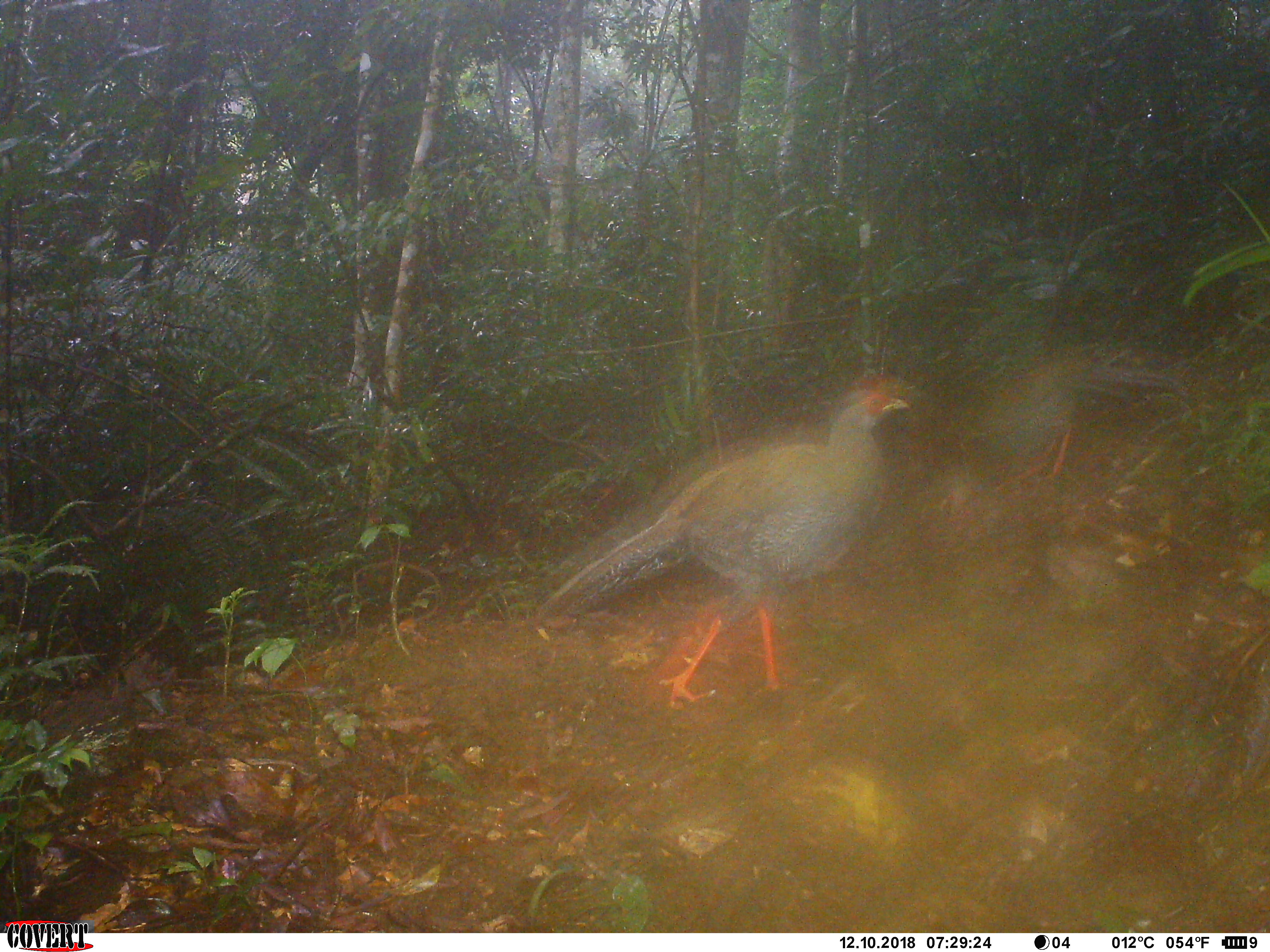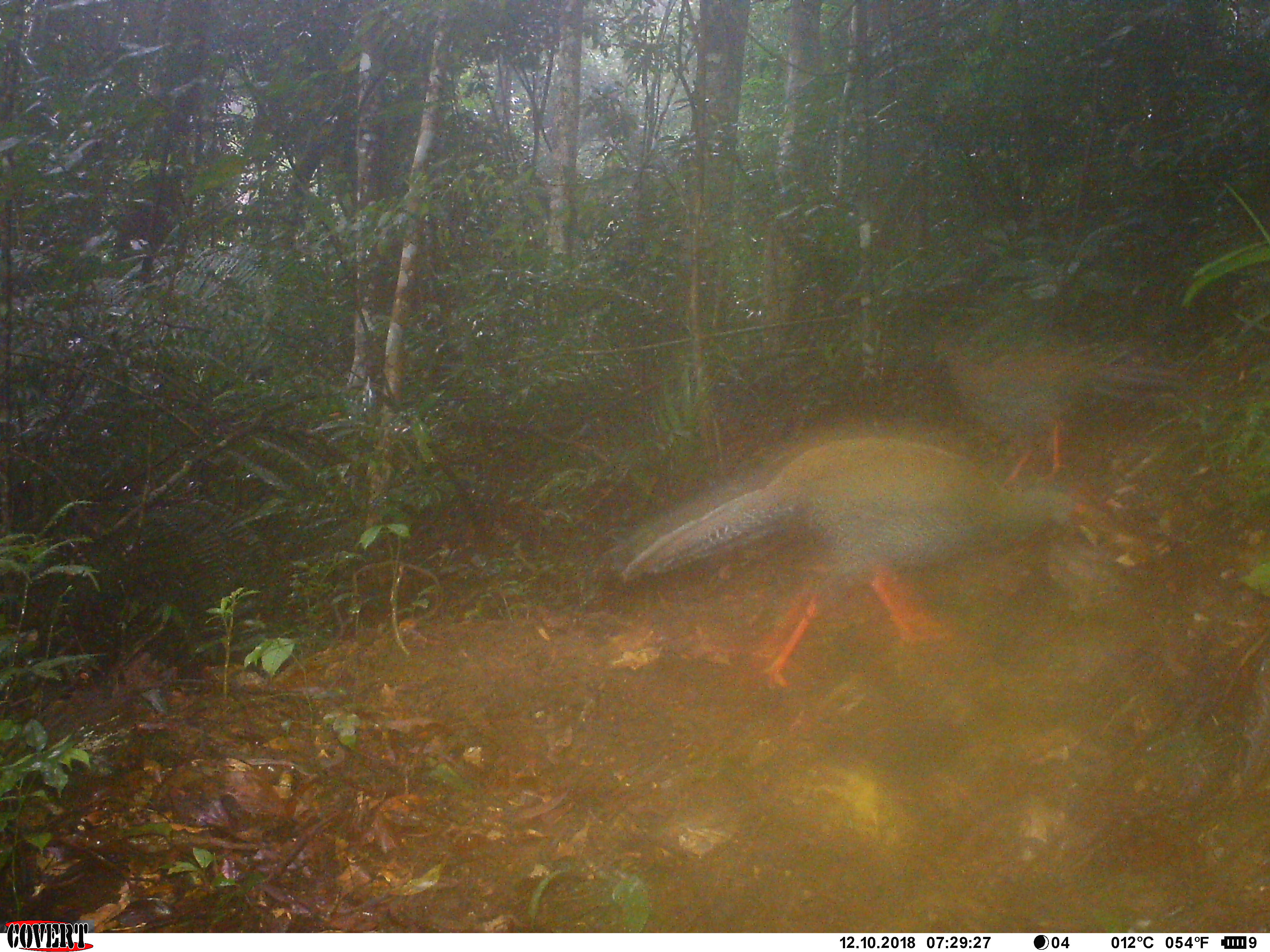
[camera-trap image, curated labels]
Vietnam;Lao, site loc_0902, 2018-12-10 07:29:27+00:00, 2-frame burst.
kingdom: Animalia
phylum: Chordata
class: Aves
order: Galliformes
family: Phasianidae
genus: Lophura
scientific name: Lophura nycthemera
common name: silver pheasant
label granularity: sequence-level